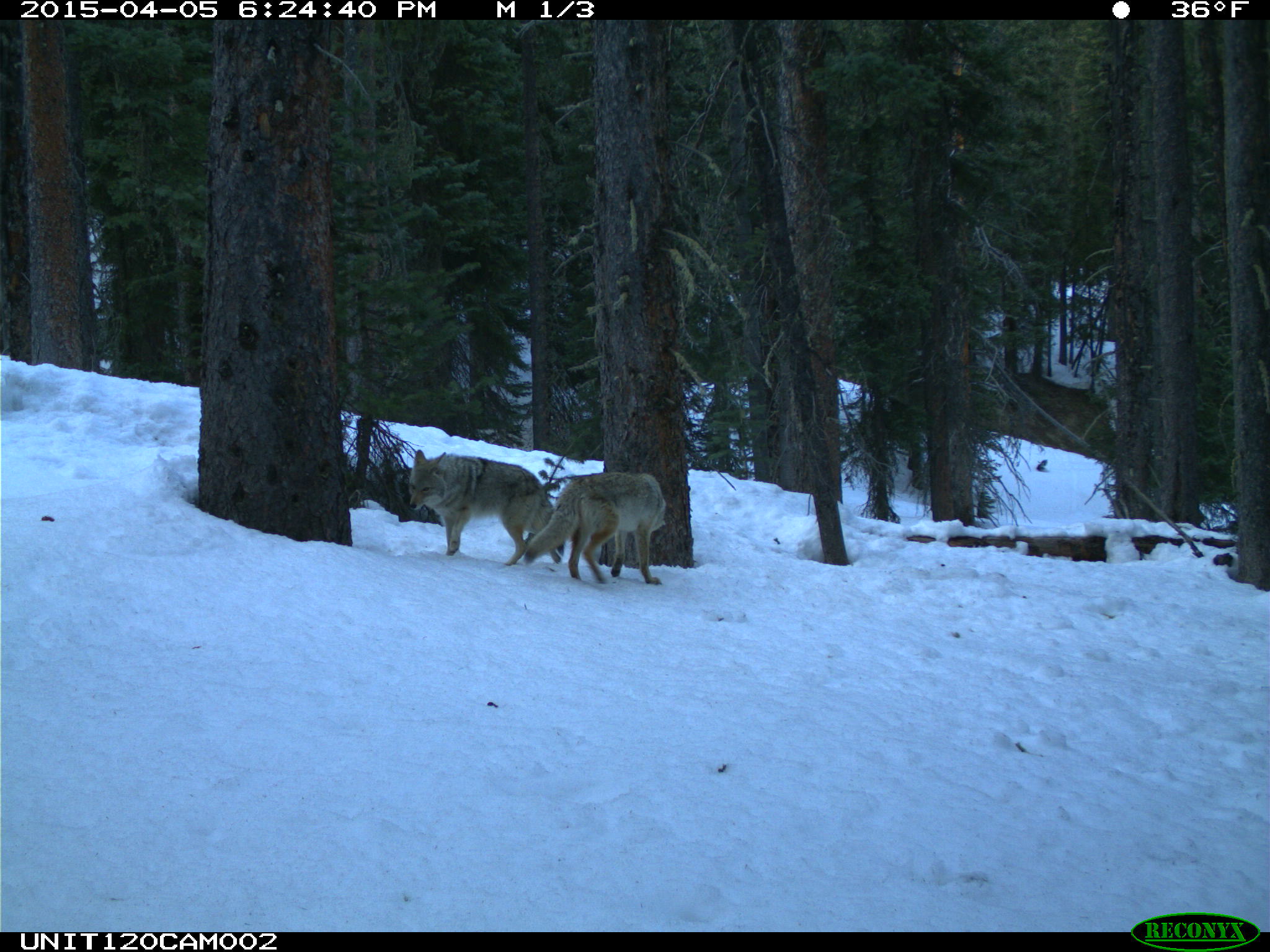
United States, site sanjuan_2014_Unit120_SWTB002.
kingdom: Animalia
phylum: Chordata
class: Mammalia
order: Carnivora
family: Canidae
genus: Canis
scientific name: Canis latrans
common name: coyote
Canis latrans (coyote).